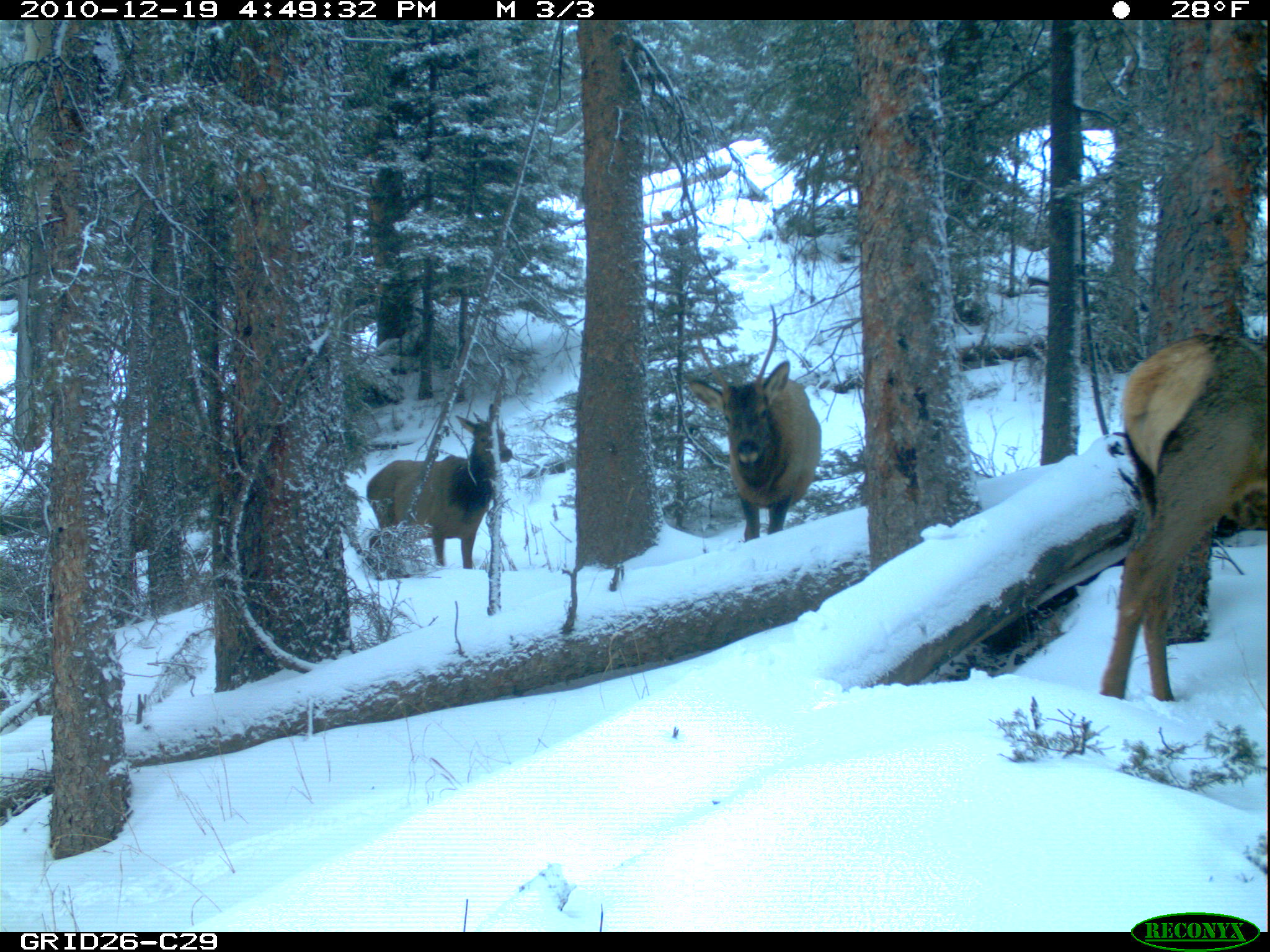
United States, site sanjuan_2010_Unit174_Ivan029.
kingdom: Animalia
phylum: Chordata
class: Mammalia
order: Artiodactyla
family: Cervidae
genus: Cervus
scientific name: Cervus elaphus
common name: red deer